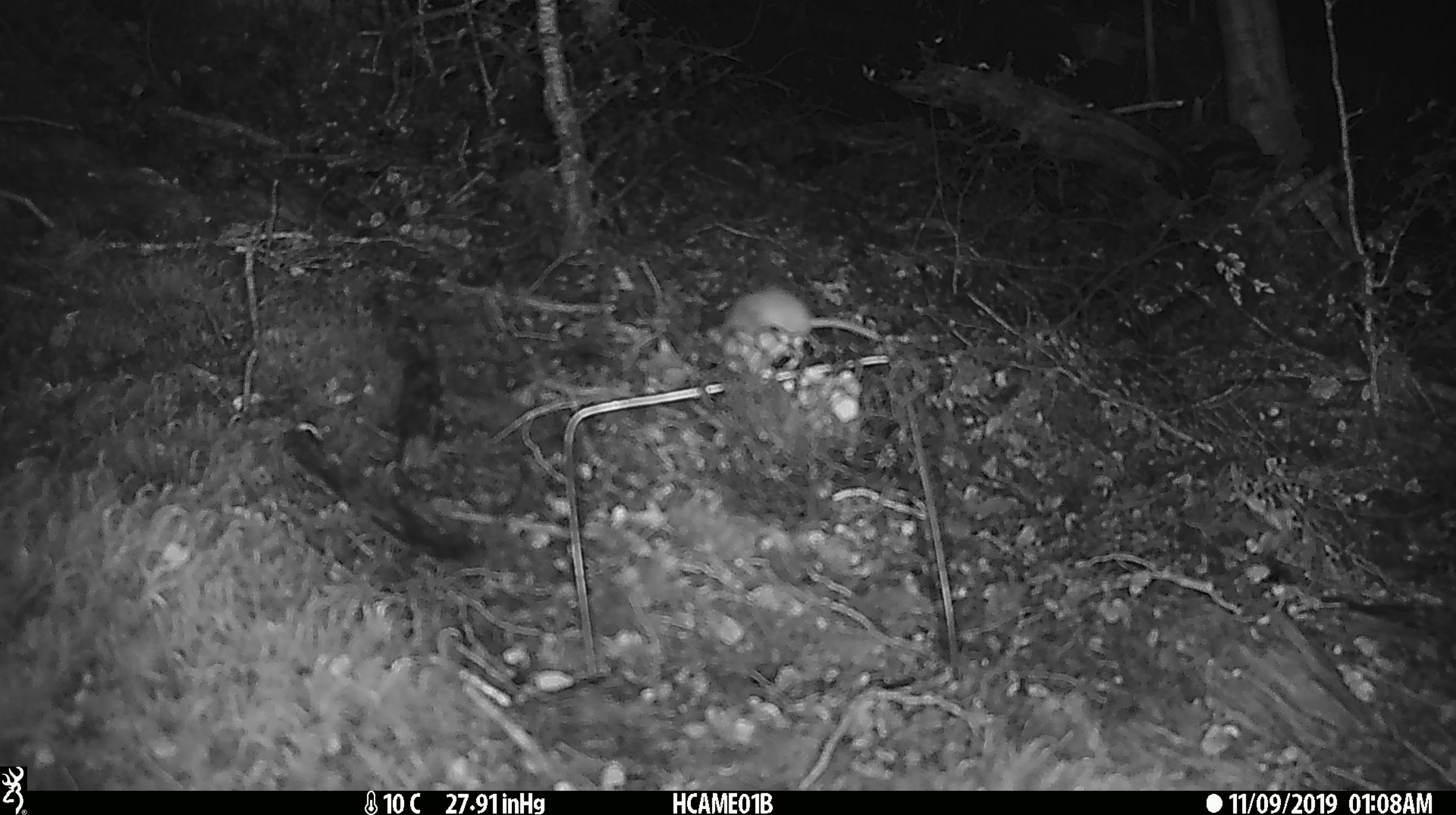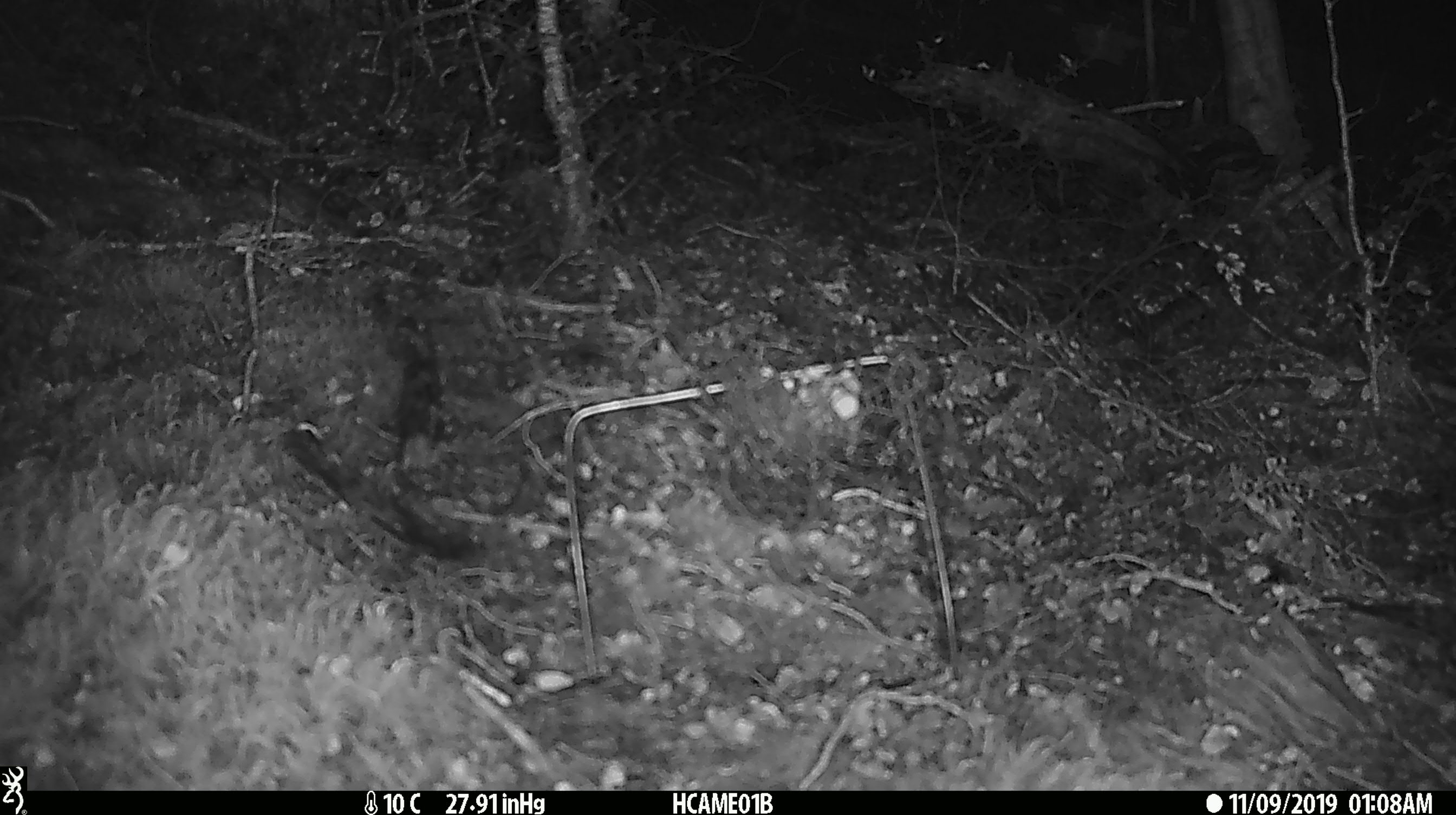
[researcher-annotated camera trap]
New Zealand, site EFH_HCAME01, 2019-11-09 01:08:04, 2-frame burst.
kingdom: Animalia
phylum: Chordata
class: Mammalia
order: Rodentia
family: Muridae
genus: Mus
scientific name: Mus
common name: mouse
Mouse (Mus).